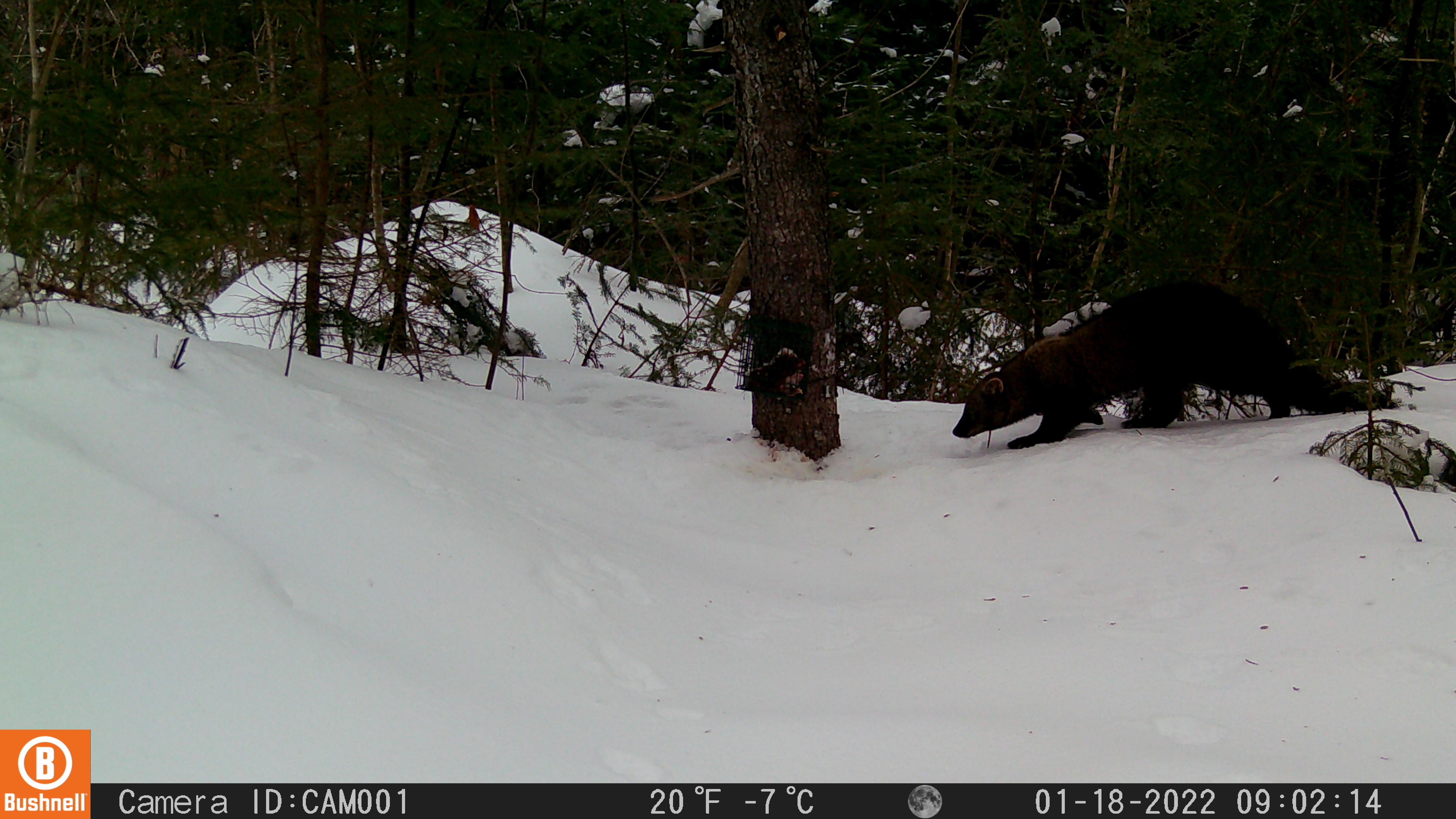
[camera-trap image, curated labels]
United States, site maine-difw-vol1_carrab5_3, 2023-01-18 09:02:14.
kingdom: Animalia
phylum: Chordata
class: Mammalia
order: Carnivora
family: Mustelidae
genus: Pekania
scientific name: Pekania pennanti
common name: fisher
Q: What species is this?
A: Fisher (Pekania pennanti).